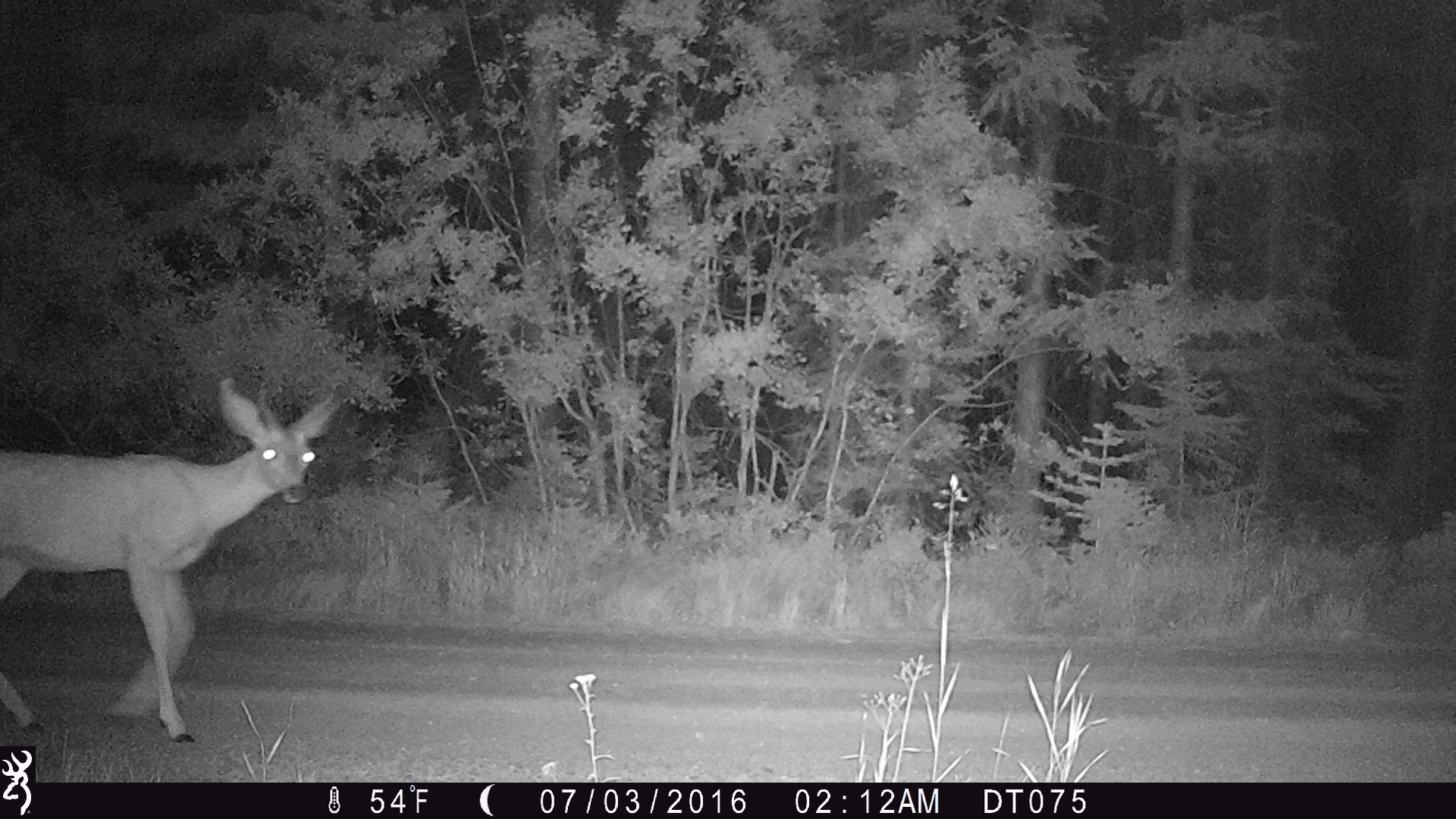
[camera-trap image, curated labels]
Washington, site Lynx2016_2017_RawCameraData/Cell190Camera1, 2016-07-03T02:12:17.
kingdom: Animalia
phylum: Chordata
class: Mammalia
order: Artiodactyla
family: Cervidae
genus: Odocoileus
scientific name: Odocoileus hemionus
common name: mule deer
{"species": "Odocoileus hemionus (mule deer)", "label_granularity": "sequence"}